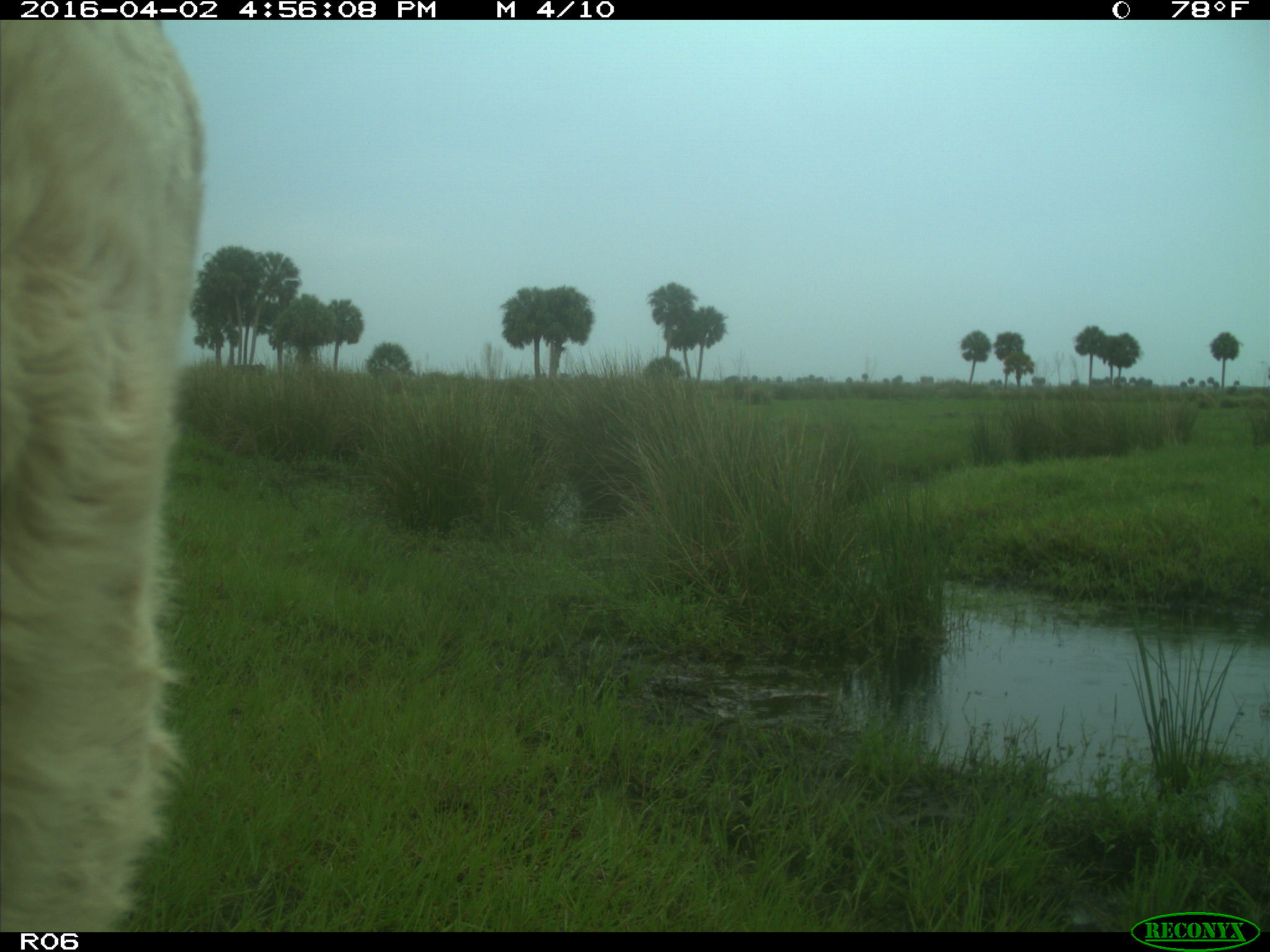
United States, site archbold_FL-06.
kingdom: Animalia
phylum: Chordata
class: Mammalia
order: Artiodactyla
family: Bovidae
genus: Bos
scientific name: Bos taurus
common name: domestic cow